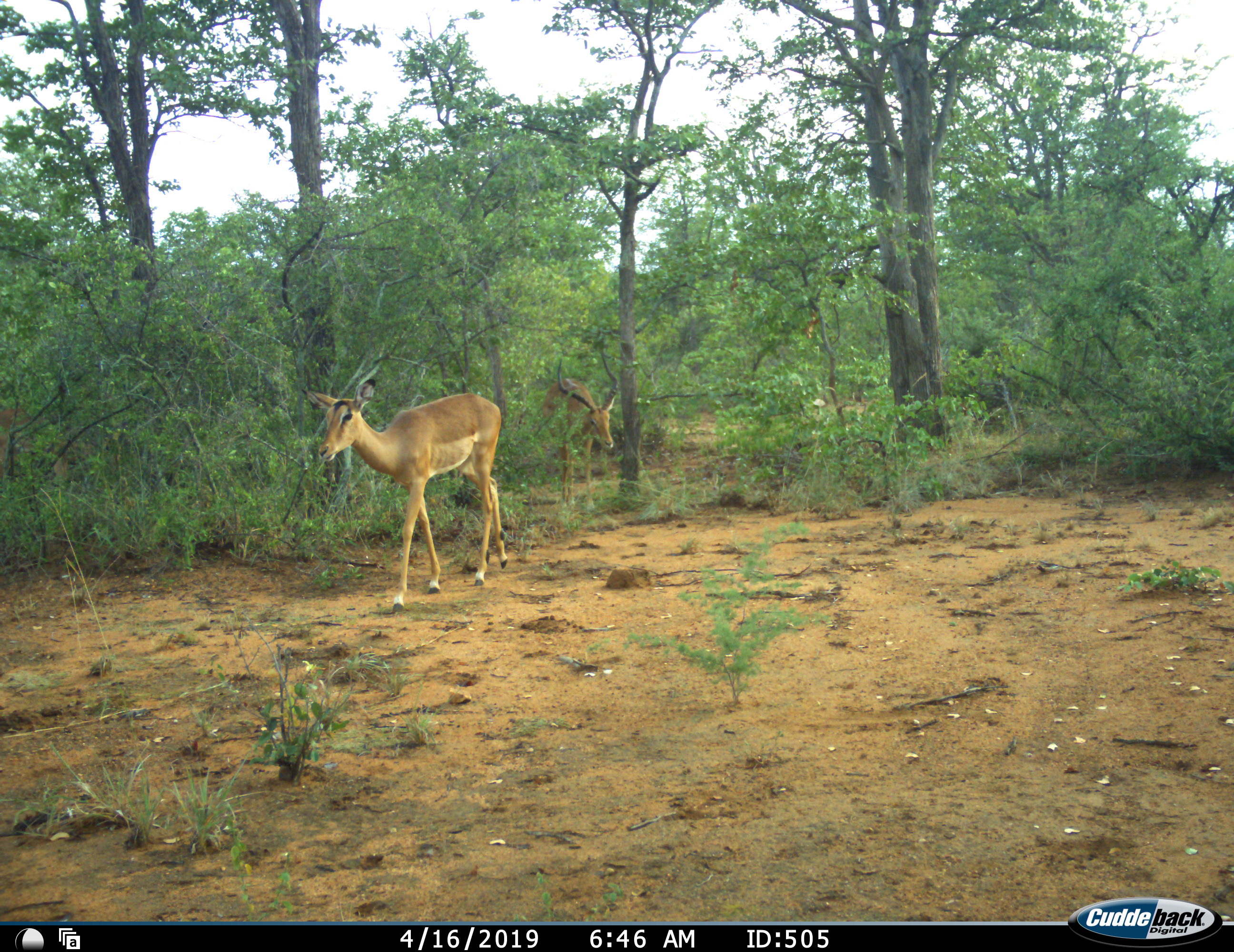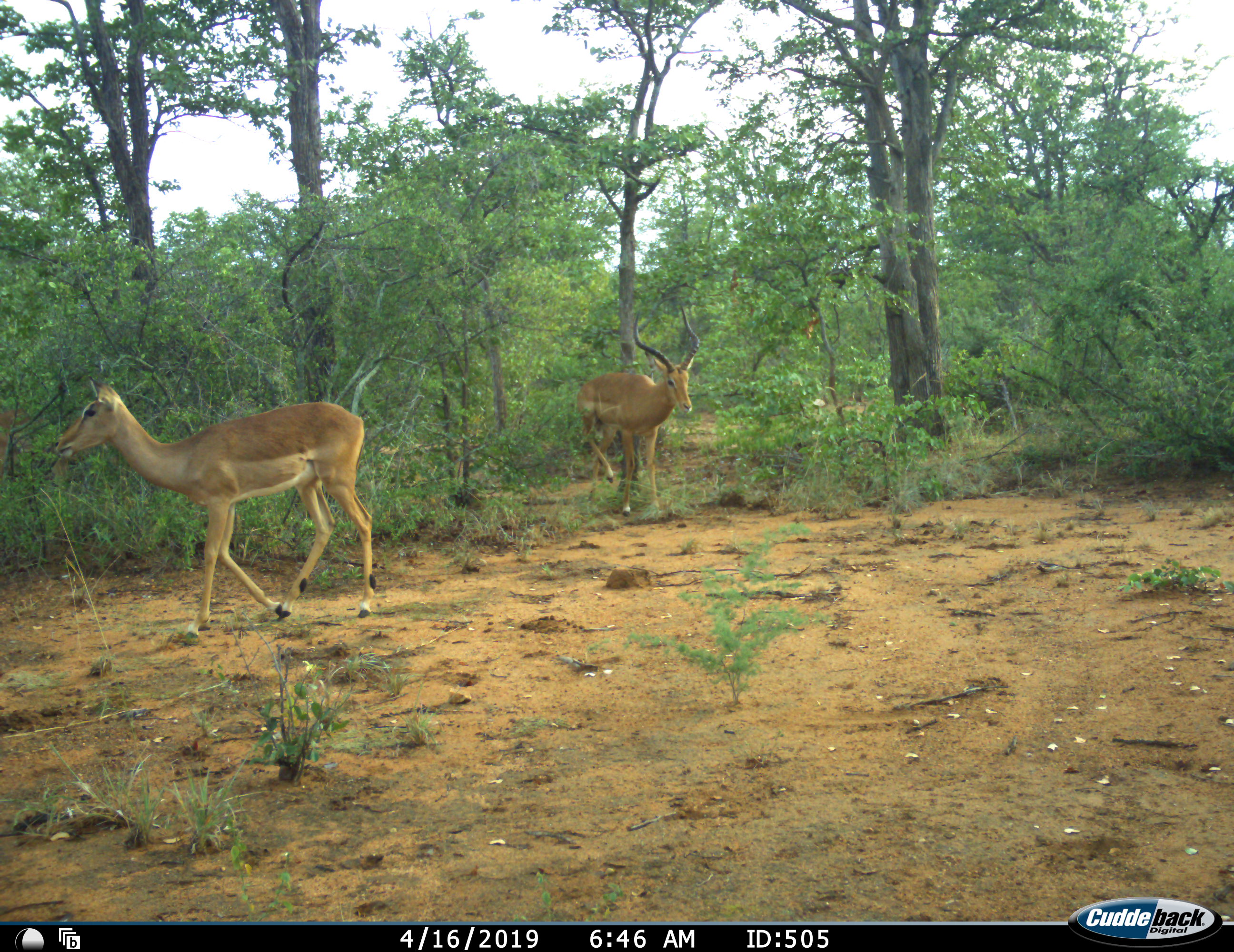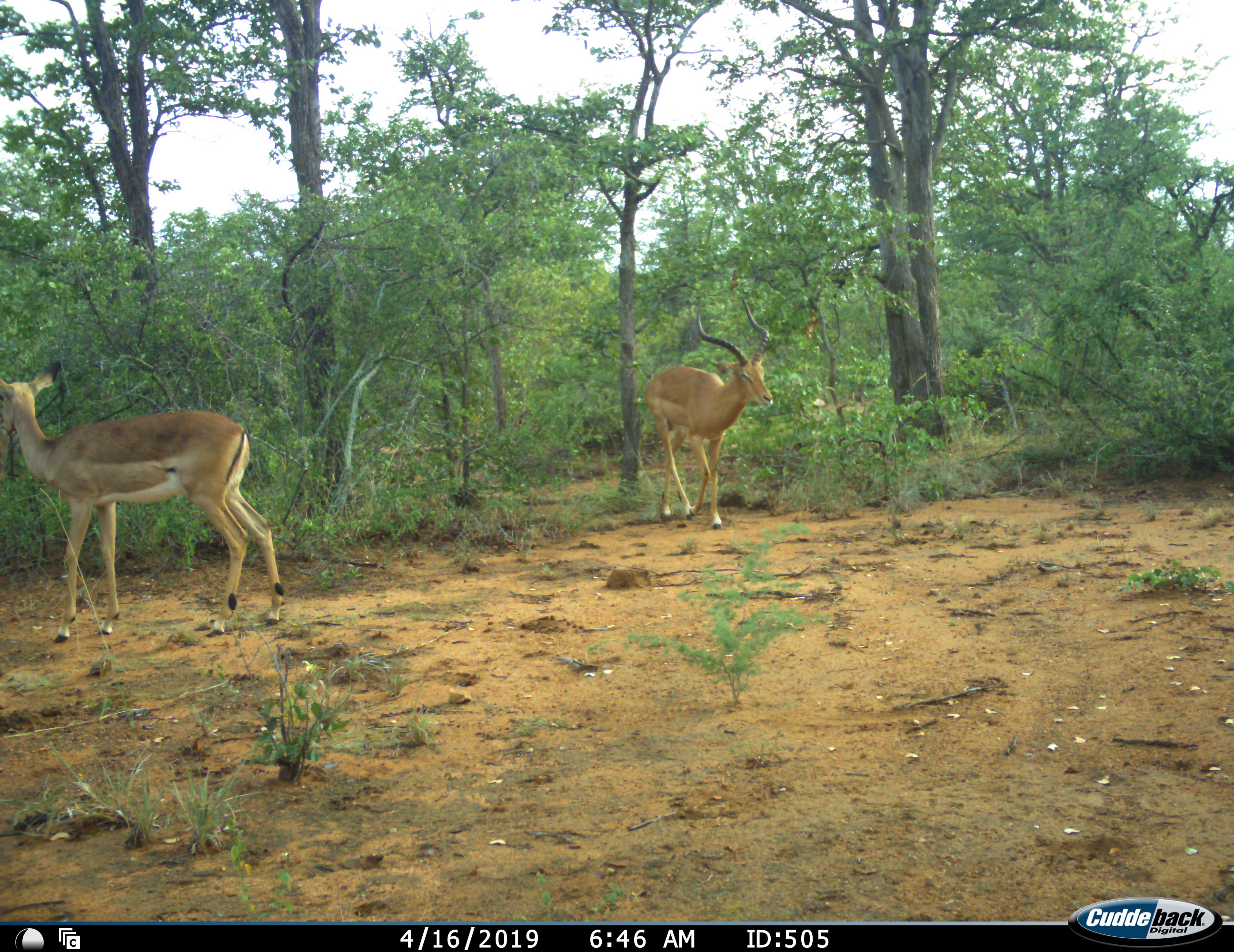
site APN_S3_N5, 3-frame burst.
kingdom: Animalia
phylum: Chordata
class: Mammalia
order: Artiodactyla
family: Bovidae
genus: Aepyceros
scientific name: Aepyceros melampus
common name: impala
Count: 2.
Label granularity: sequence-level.